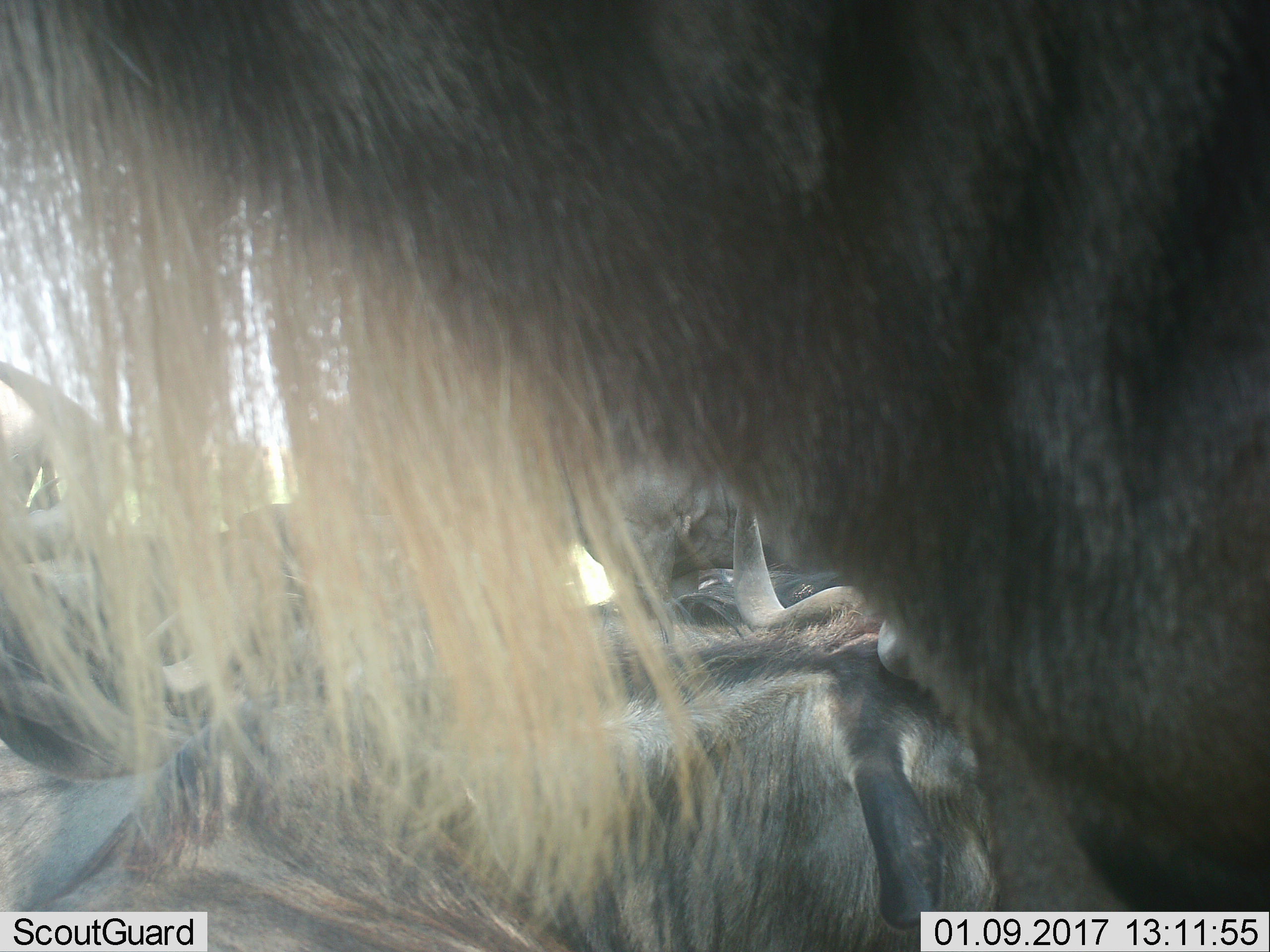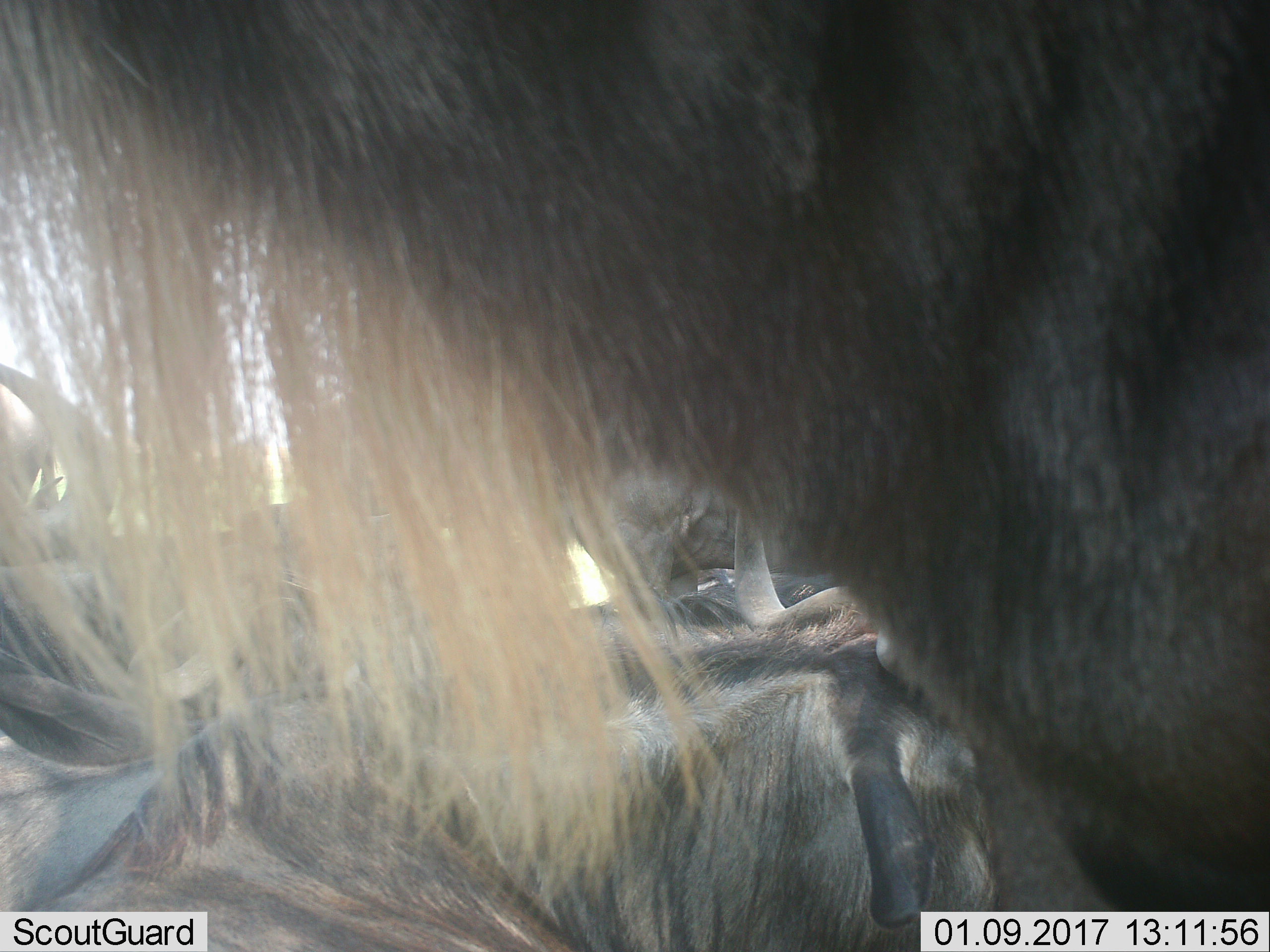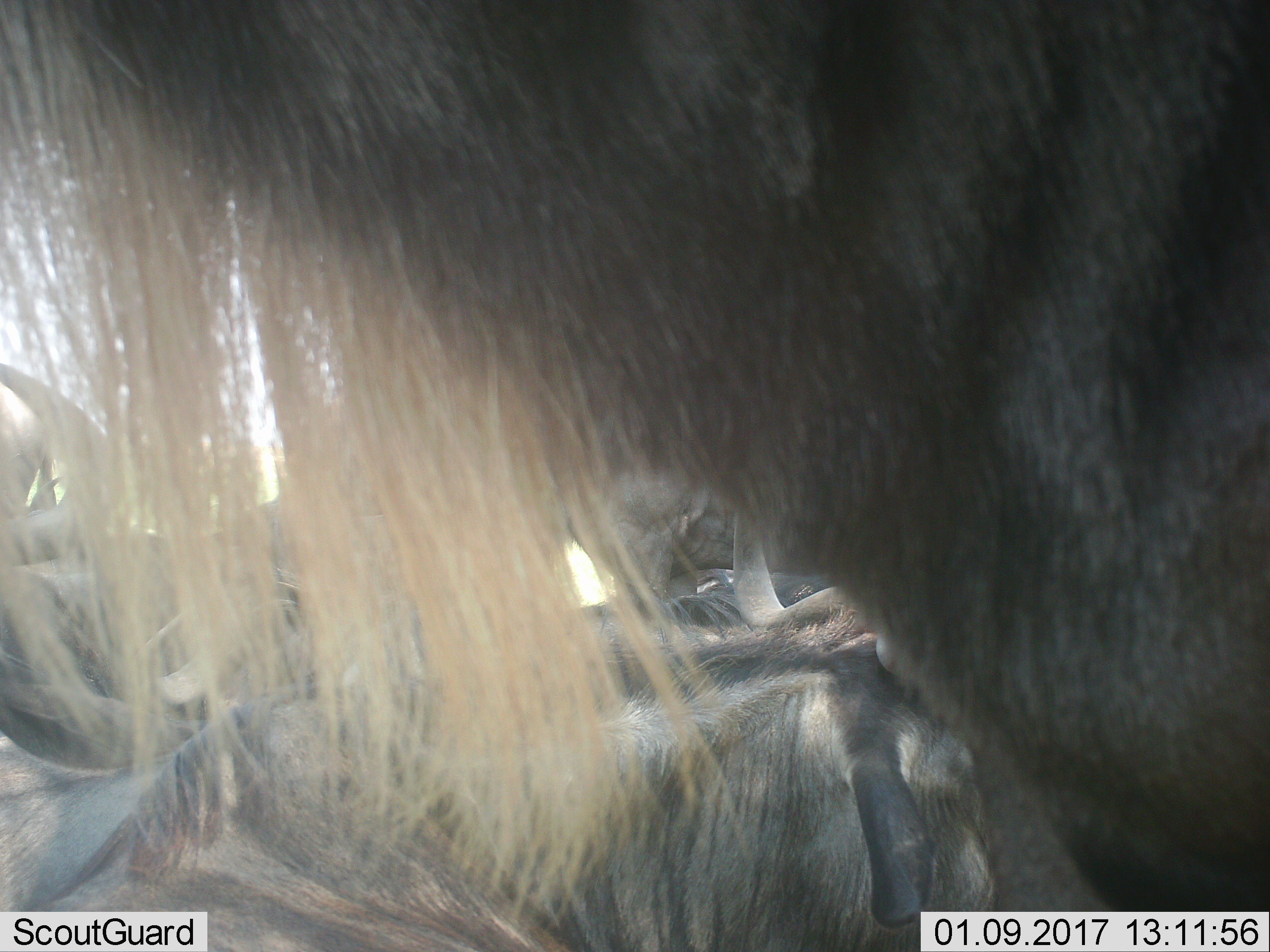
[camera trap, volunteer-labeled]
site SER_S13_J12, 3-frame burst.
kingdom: Animalia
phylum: Chordata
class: Mammalia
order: Artiodactyla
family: Bovidae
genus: Connochaetes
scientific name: Connochaetes taurinus taurinus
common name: blue wildebeest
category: wildebeestblue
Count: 6.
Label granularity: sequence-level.